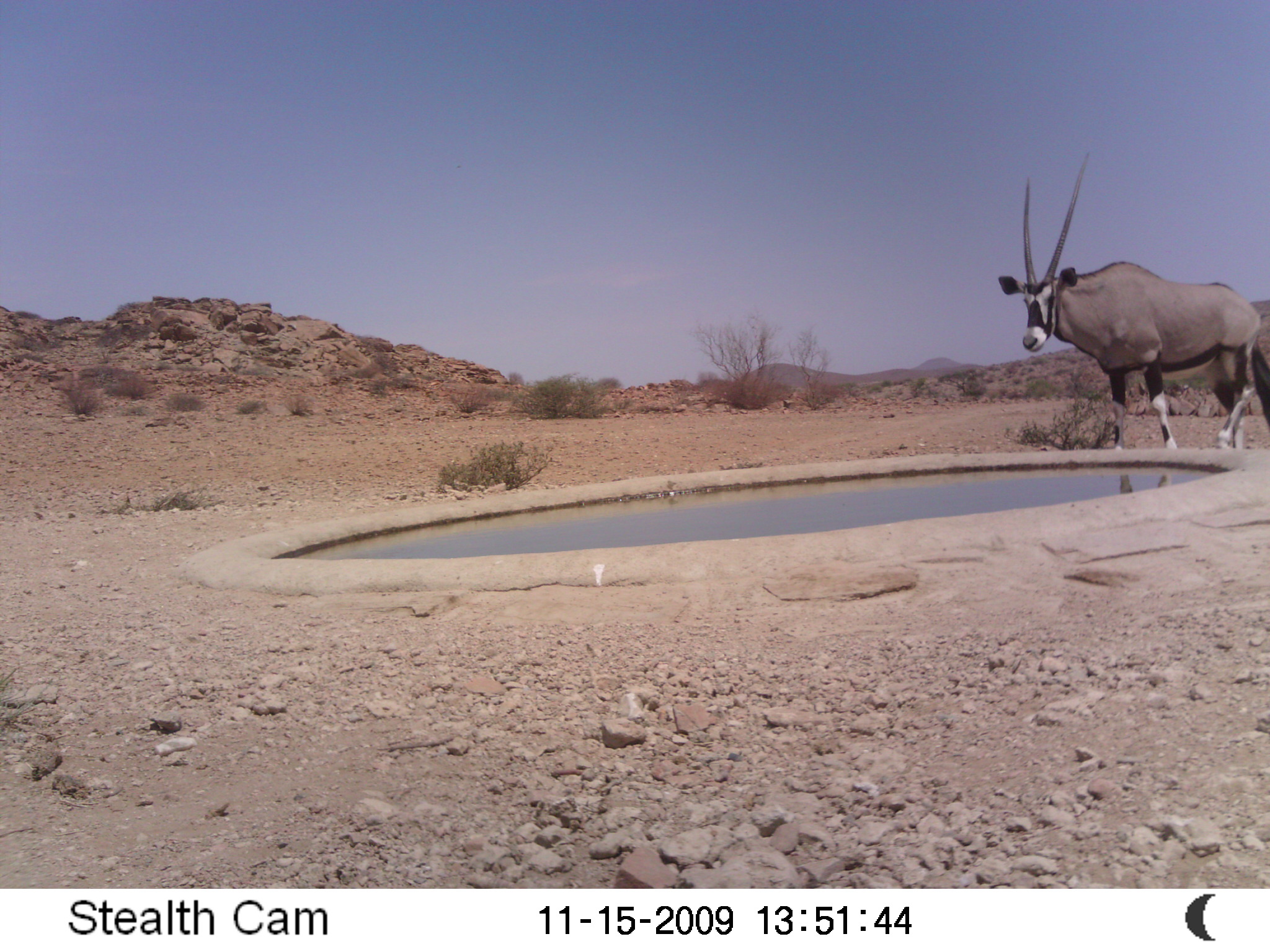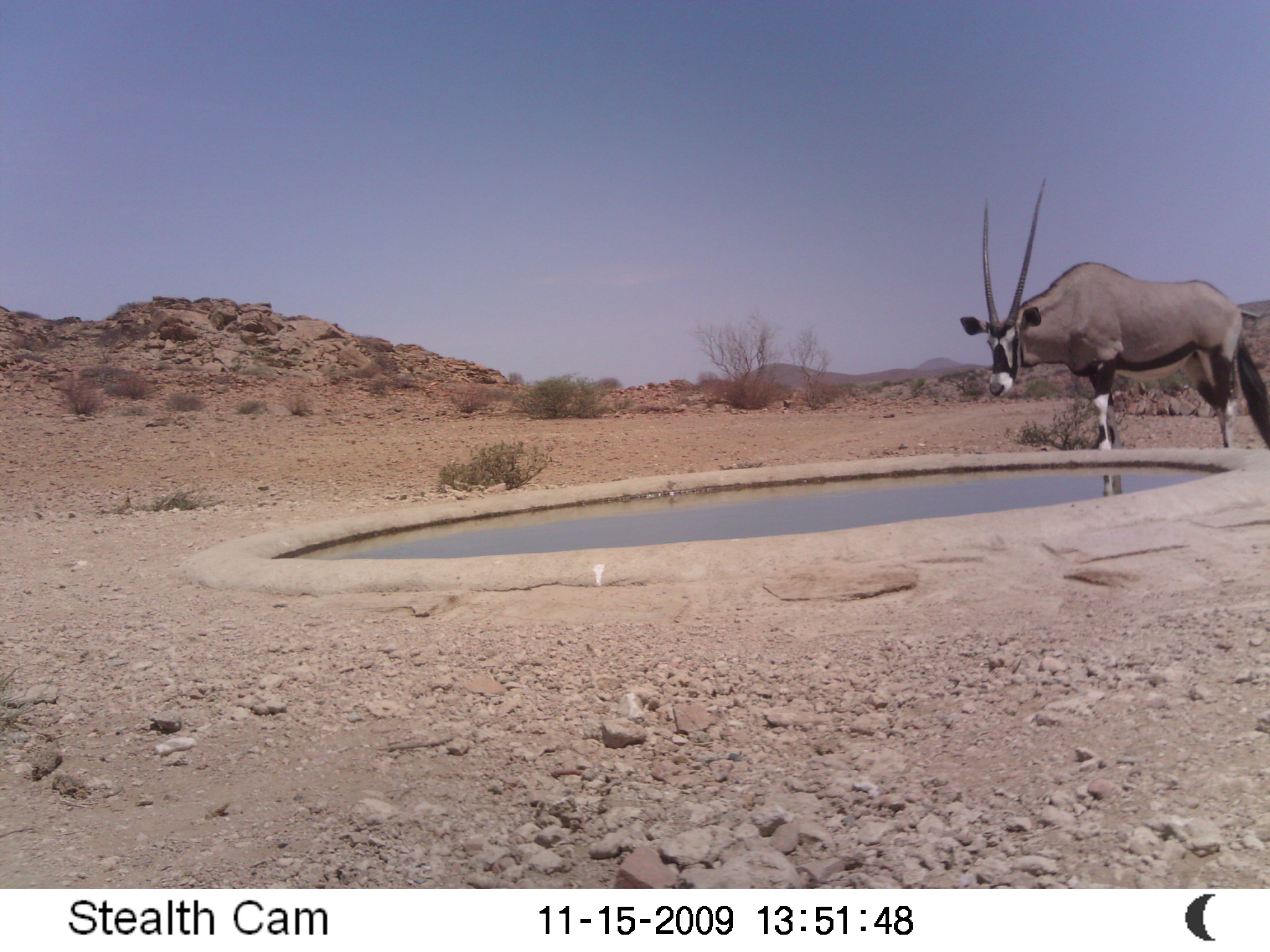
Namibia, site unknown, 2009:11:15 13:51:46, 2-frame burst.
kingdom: Animalia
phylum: Chordata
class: Mammalia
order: Artiodactyla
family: Bovidae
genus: Oryx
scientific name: Oryx gazella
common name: gemsbok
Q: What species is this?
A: Oryx gazella (gemsbok).